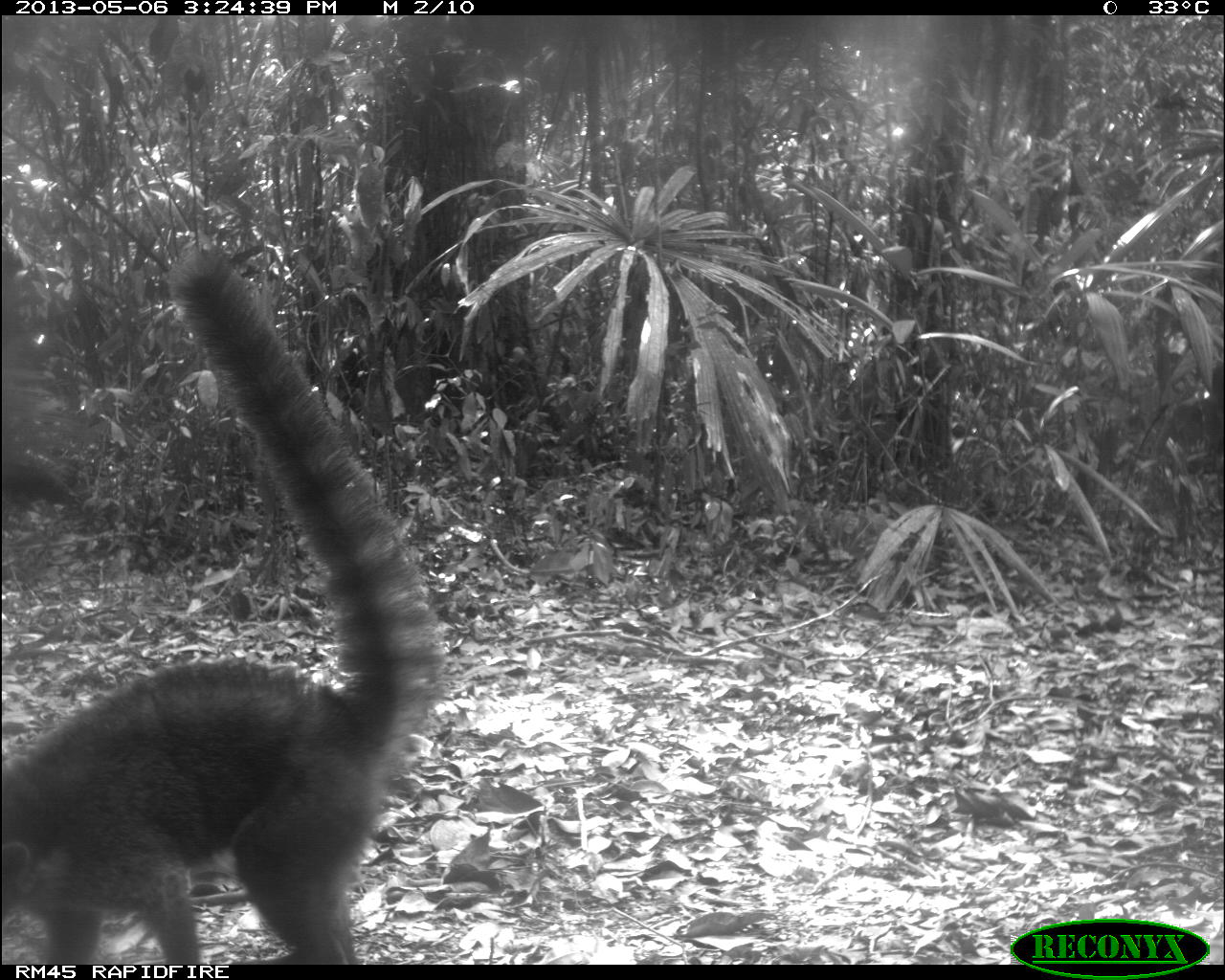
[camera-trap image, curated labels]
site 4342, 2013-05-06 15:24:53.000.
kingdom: Animalia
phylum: Chordata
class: Mammalia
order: Carnivora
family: Procyonidae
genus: Nasua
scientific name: Nasua narica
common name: white-nosed coati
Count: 1.